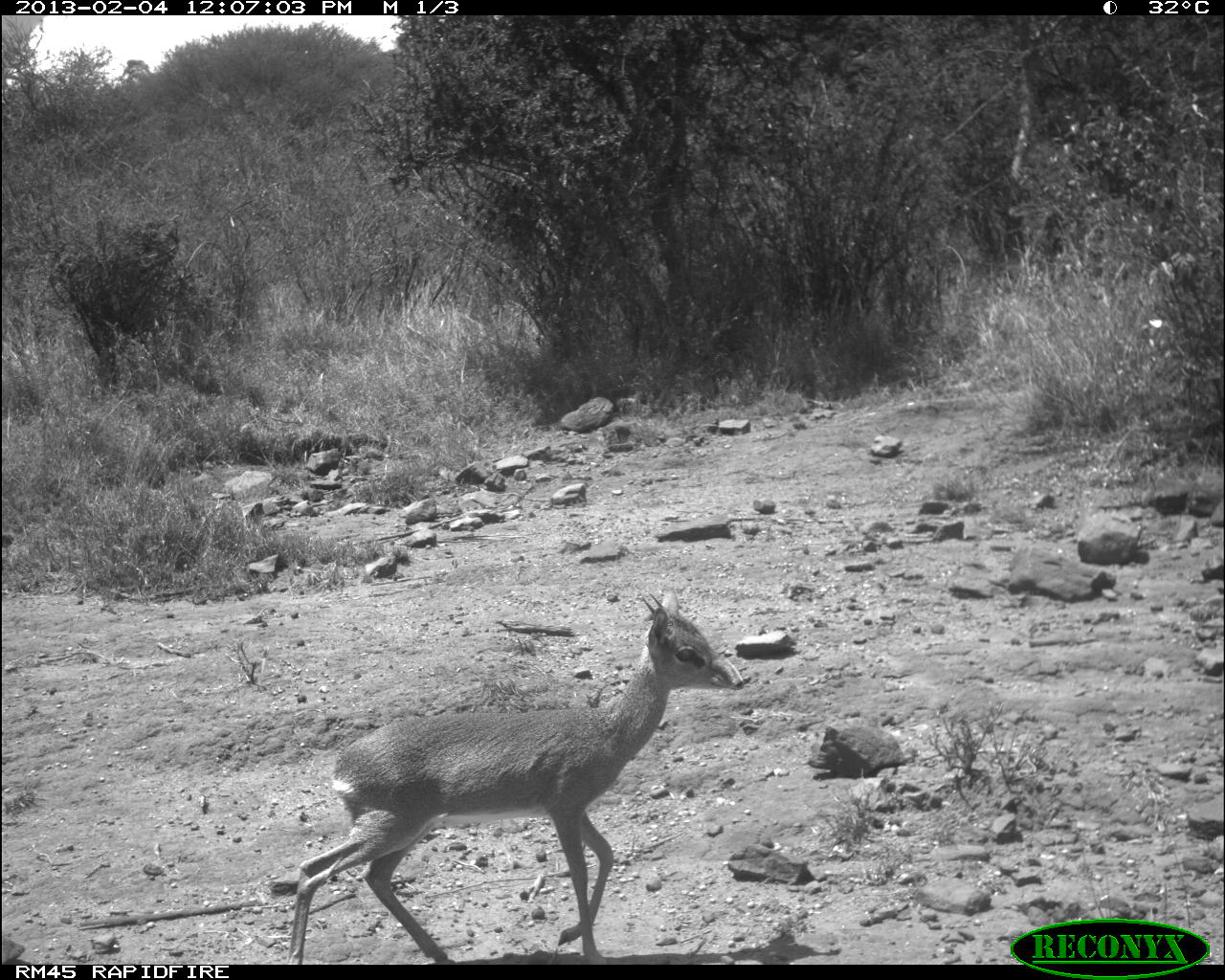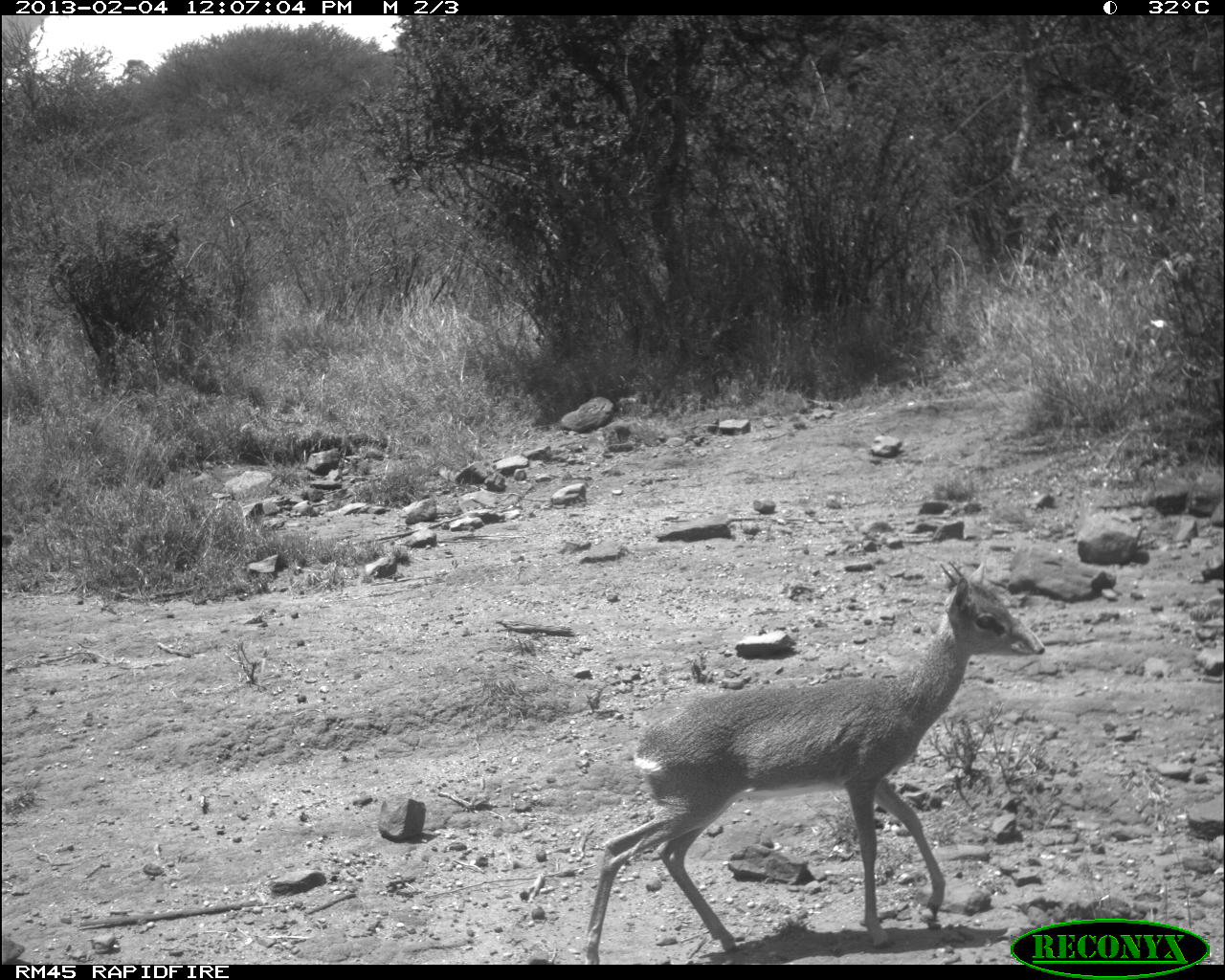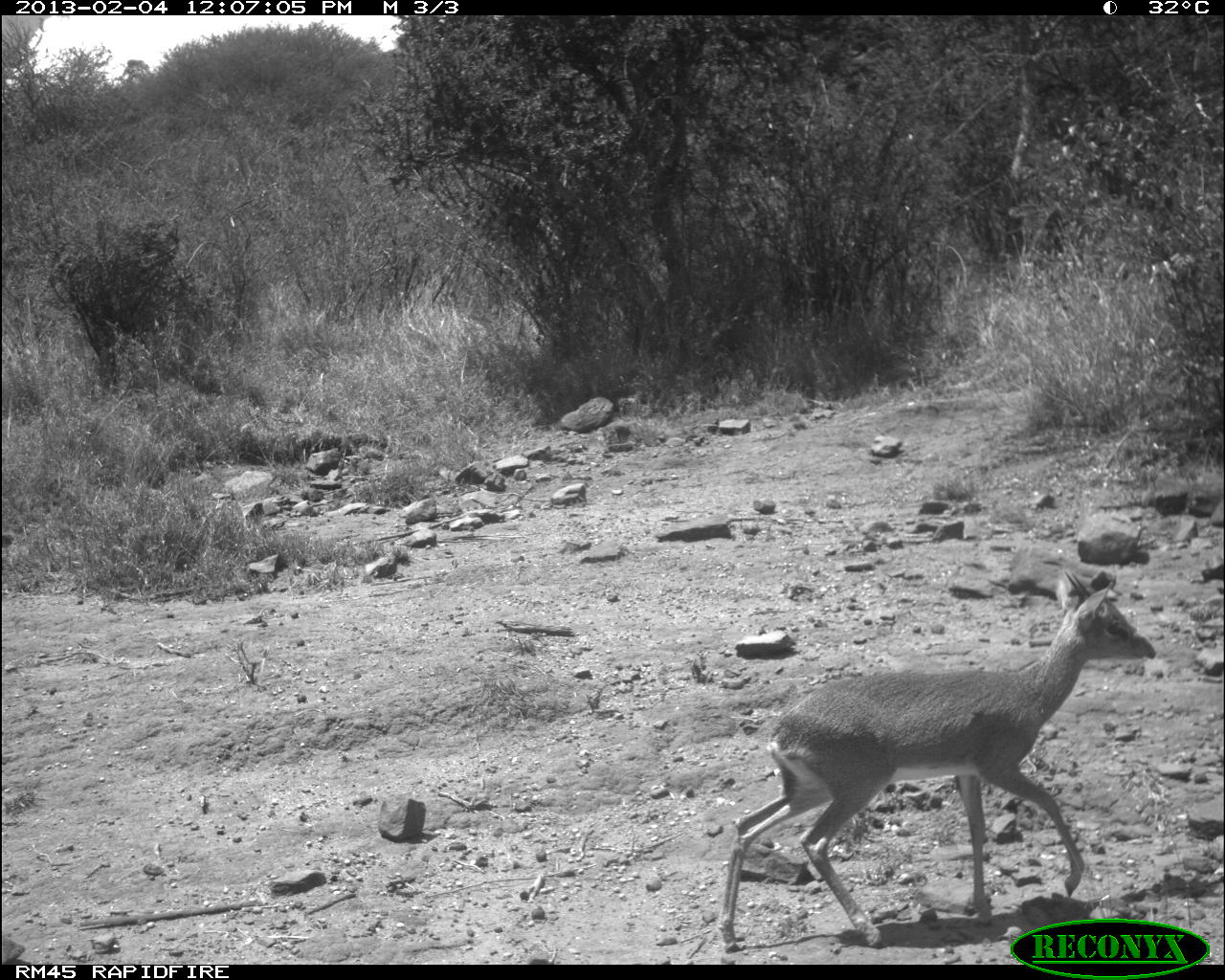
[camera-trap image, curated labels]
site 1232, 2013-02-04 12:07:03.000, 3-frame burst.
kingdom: Animalia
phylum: Chordata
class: Mammalia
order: Artiodactyla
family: Bovidae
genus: Madoqua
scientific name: Madoqua guentheri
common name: günther's dik-dik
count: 1